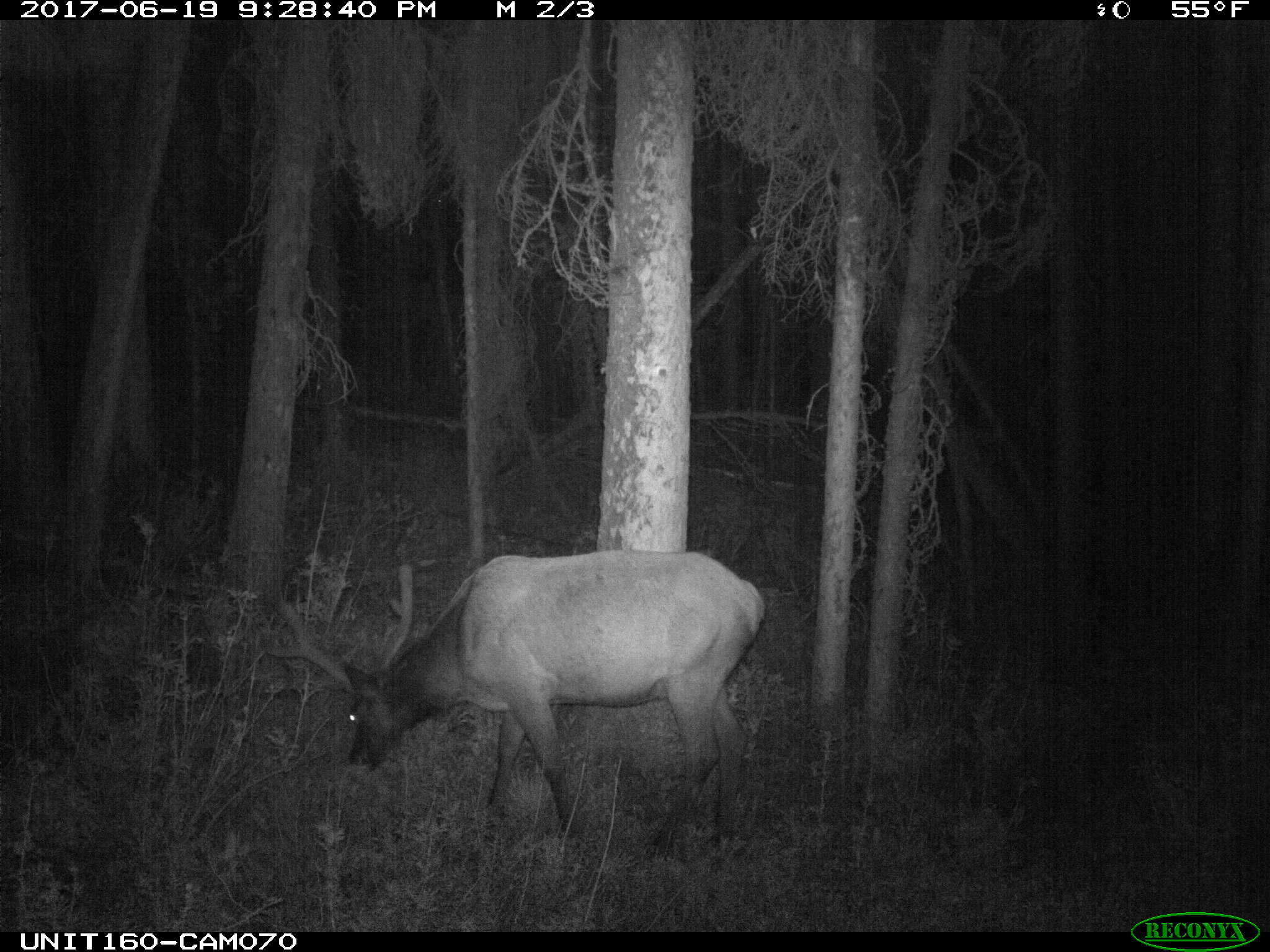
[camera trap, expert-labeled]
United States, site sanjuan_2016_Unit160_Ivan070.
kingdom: Animalia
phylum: Chordata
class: Mammalia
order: Artiodactyla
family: Cervidae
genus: Cervus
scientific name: Cervus elaphus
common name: red deer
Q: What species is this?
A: Cervus elaphus (red deer).